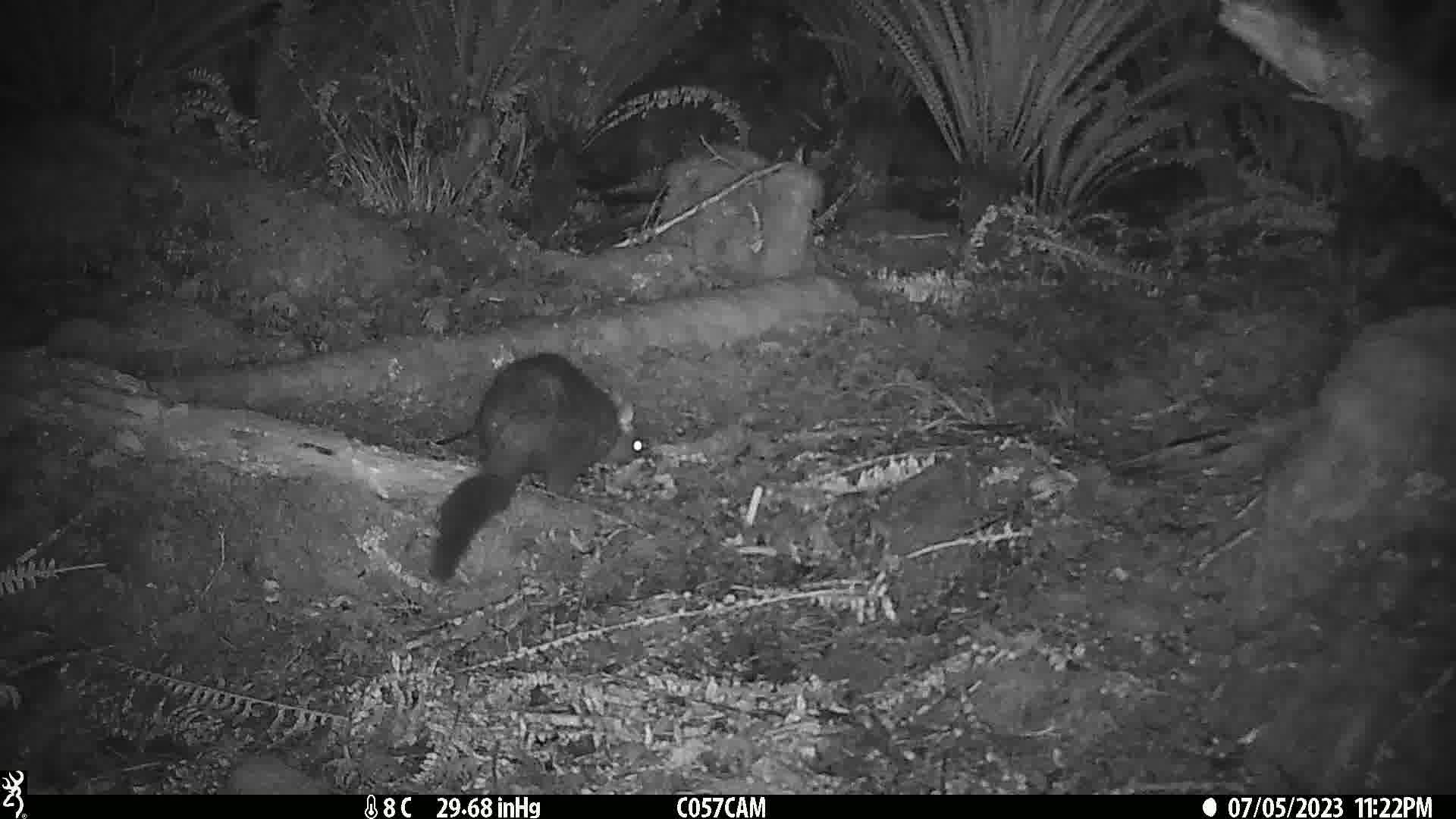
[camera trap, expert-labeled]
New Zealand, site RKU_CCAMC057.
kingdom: Animalia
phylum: Chordata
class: Mammalia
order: Diprotodontia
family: Phalangeridae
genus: Trichosurus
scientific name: Trichosurus vulpecula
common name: common brushtail possum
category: possum